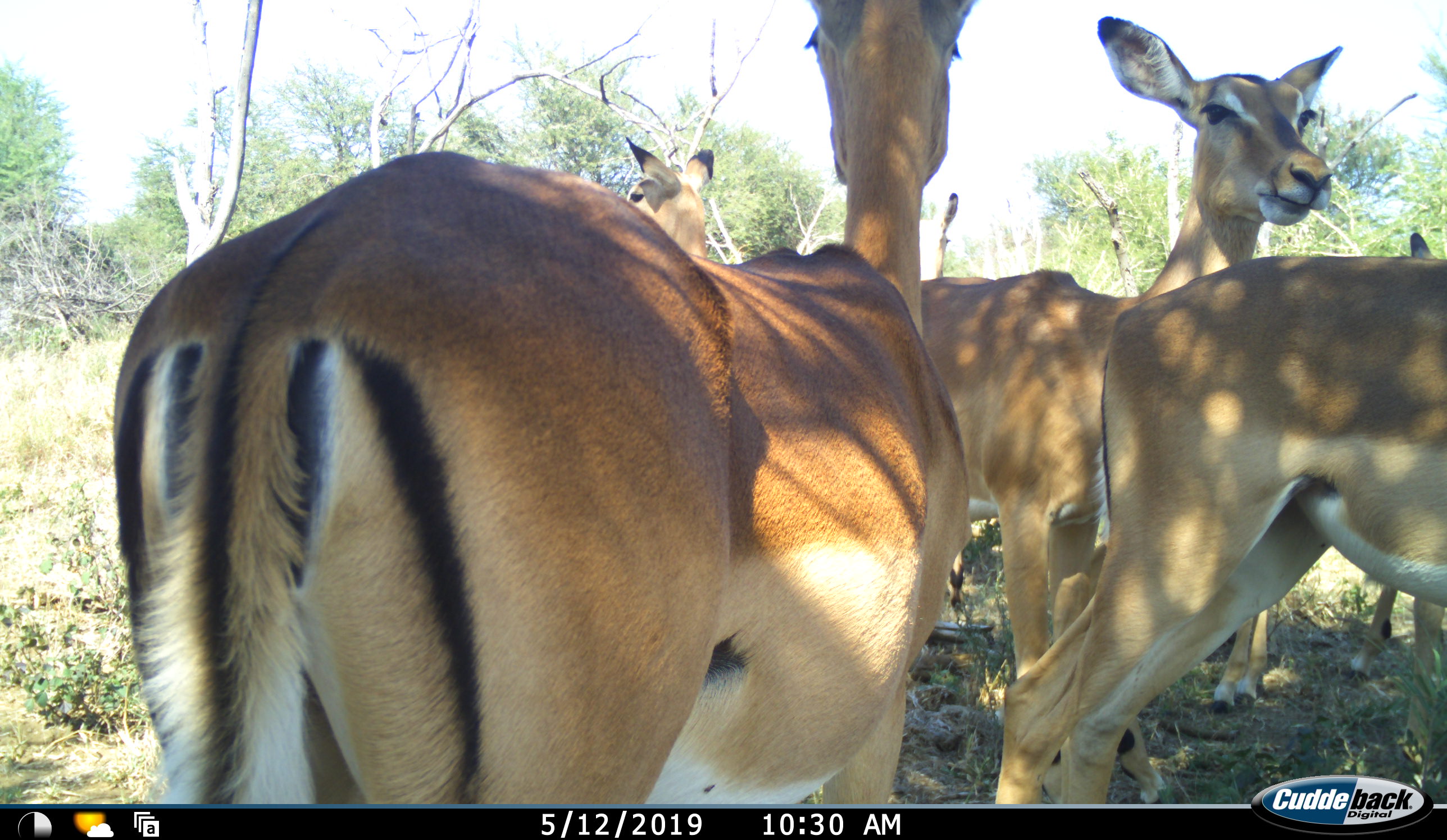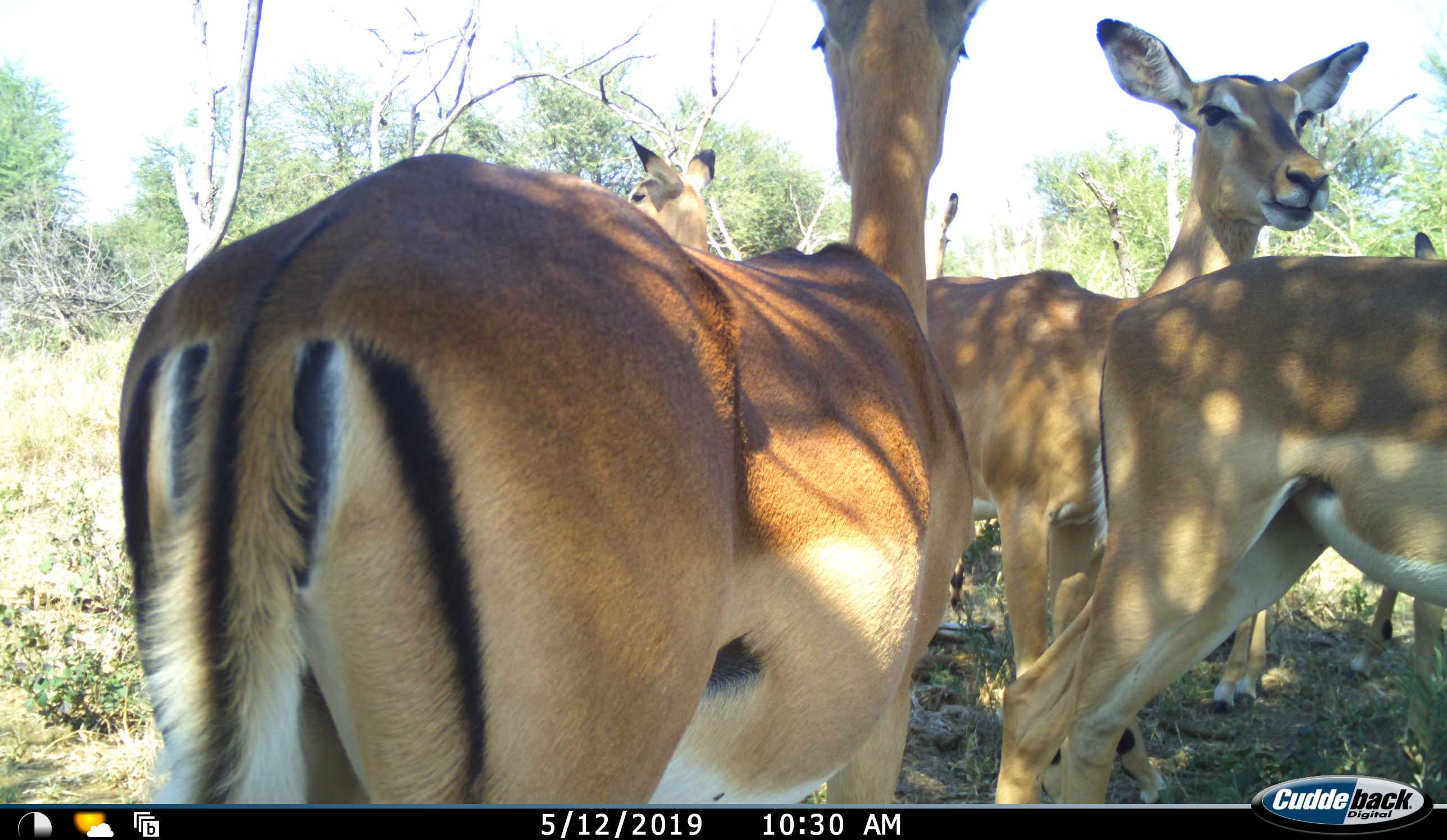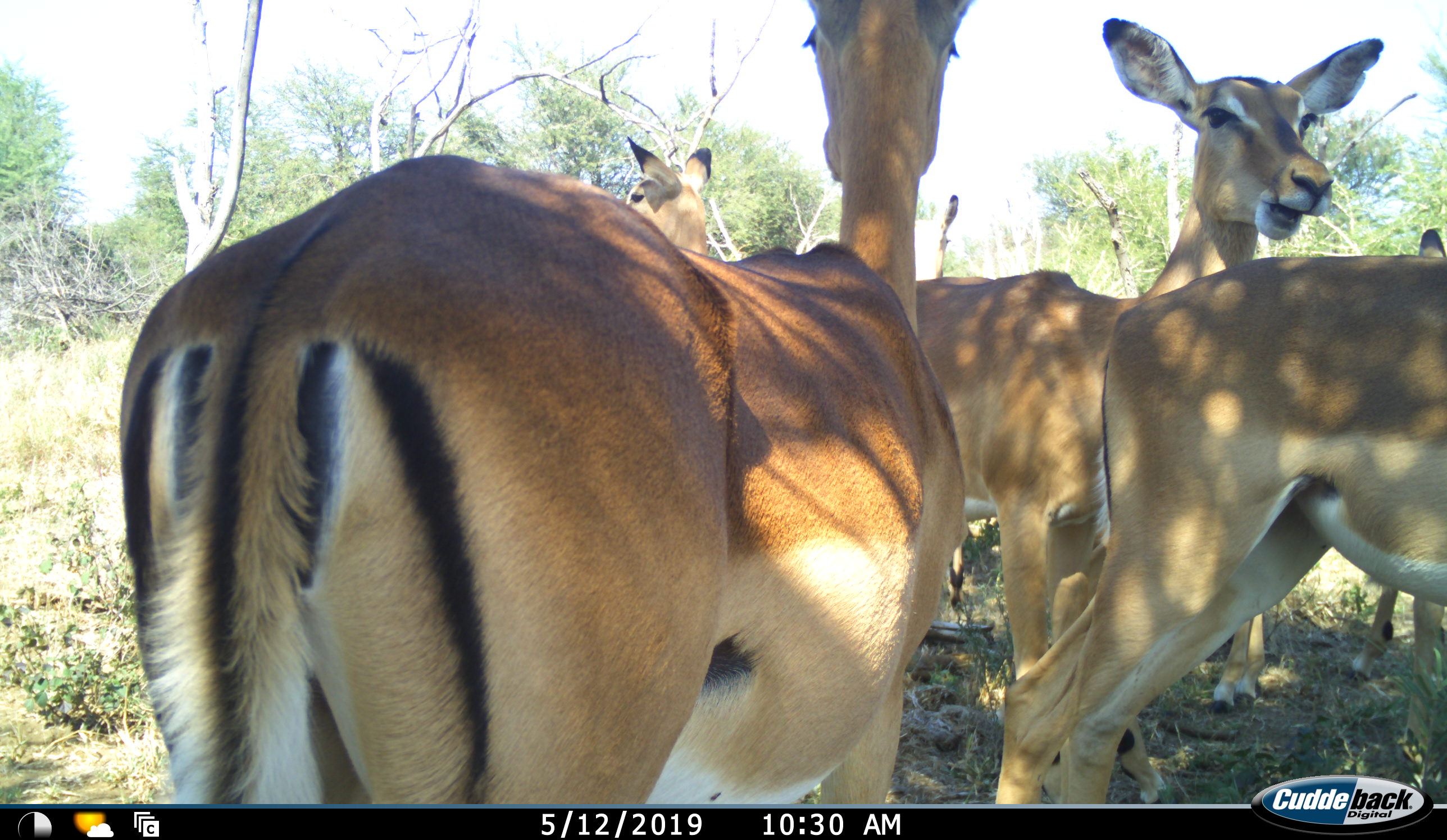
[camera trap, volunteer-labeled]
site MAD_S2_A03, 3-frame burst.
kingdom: Animalia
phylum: Chordata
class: Mammalia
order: Artiodactyla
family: Bovidae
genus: Aepyceros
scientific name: Aepyceros melampus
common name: impala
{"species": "impala (Aepyceros melampus)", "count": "5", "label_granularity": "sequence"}